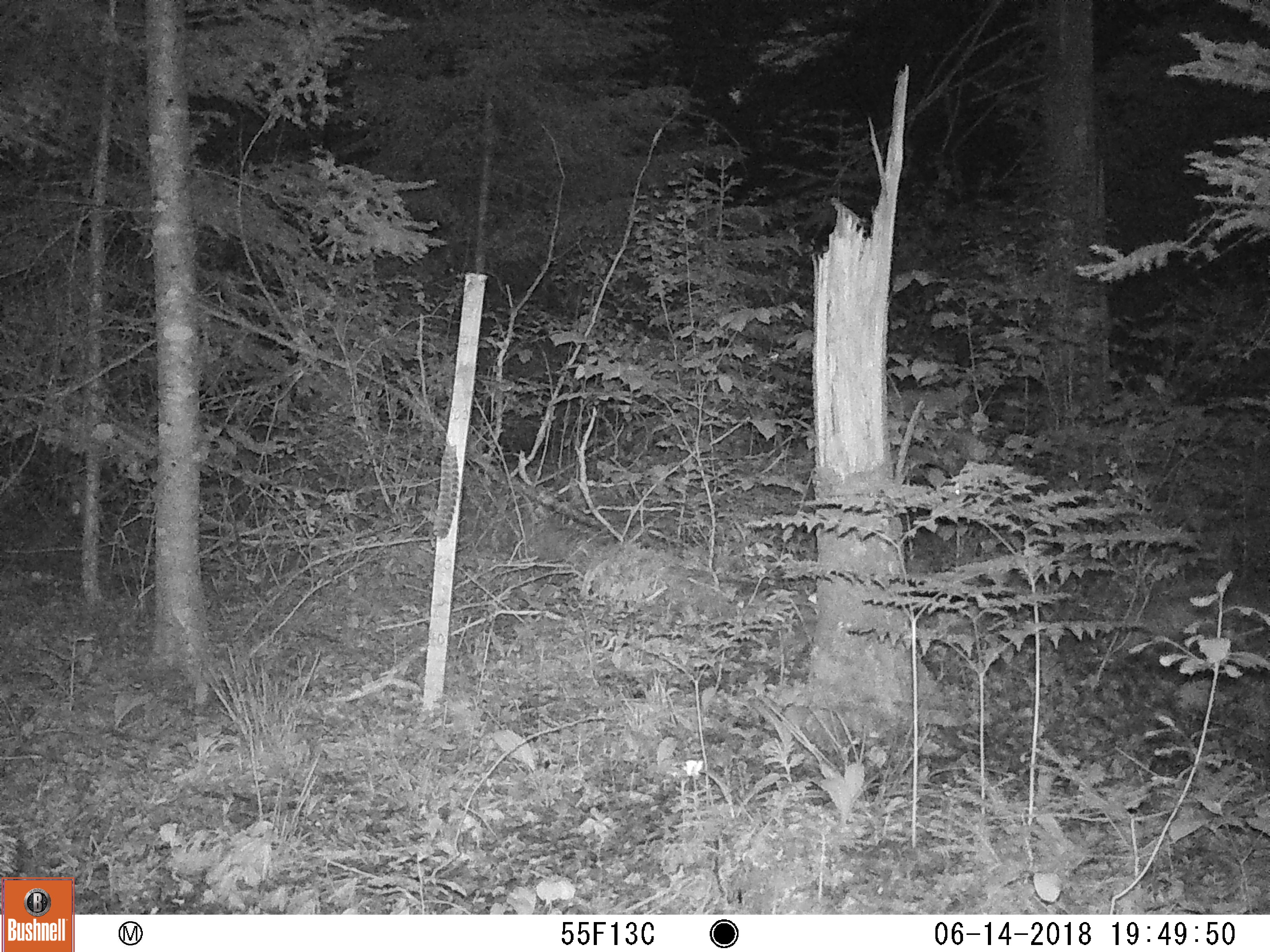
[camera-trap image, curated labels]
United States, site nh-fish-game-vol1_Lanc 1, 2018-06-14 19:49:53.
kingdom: Animalia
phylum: Chordata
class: Mammalia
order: Rodentia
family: Erethizontidae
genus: Erethizon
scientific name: Erethizon dorsatum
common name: porcupine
Porcupine (Erethizon dorsatum).